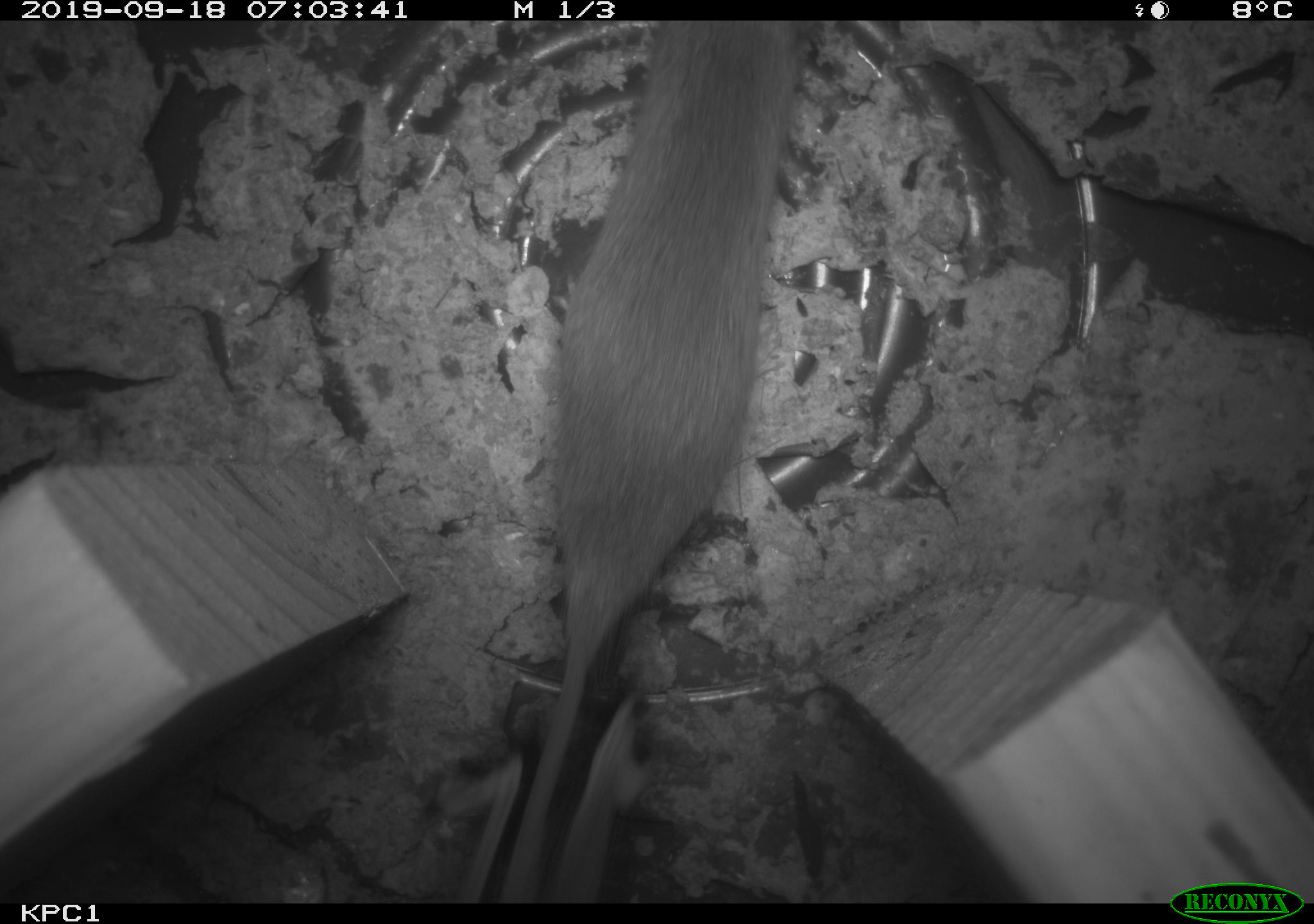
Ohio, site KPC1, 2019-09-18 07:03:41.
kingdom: Animalia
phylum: Chordata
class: Mammalia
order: Rodentia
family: Cricetidae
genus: Peromyscus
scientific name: Peromyscus leucopus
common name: white-footed mouse